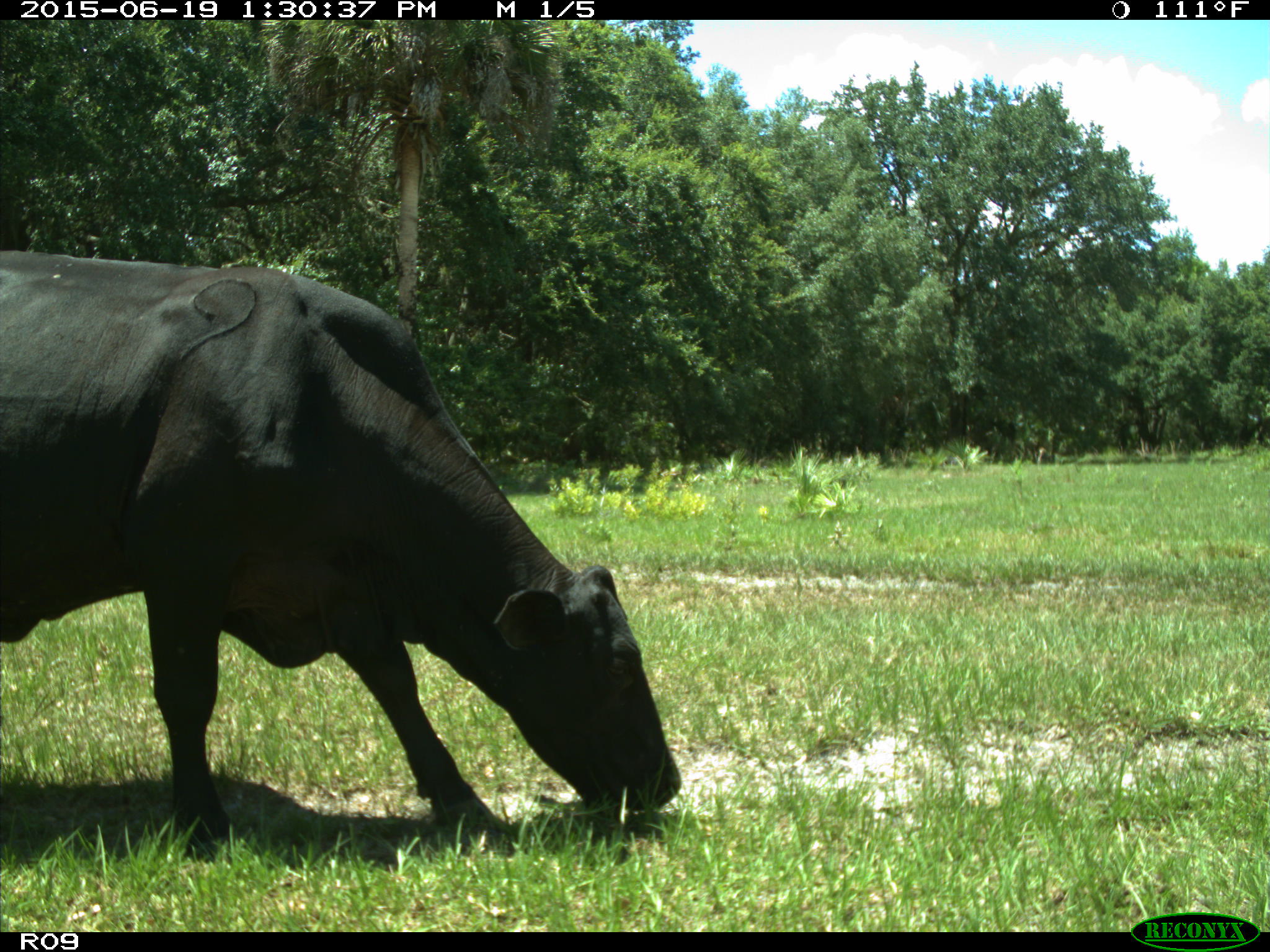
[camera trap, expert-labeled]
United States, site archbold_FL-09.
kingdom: Animalia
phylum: Chordata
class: Mammalia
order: Artiodactyla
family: Bovidae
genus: Bos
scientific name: Bos taurus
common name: domestic cow